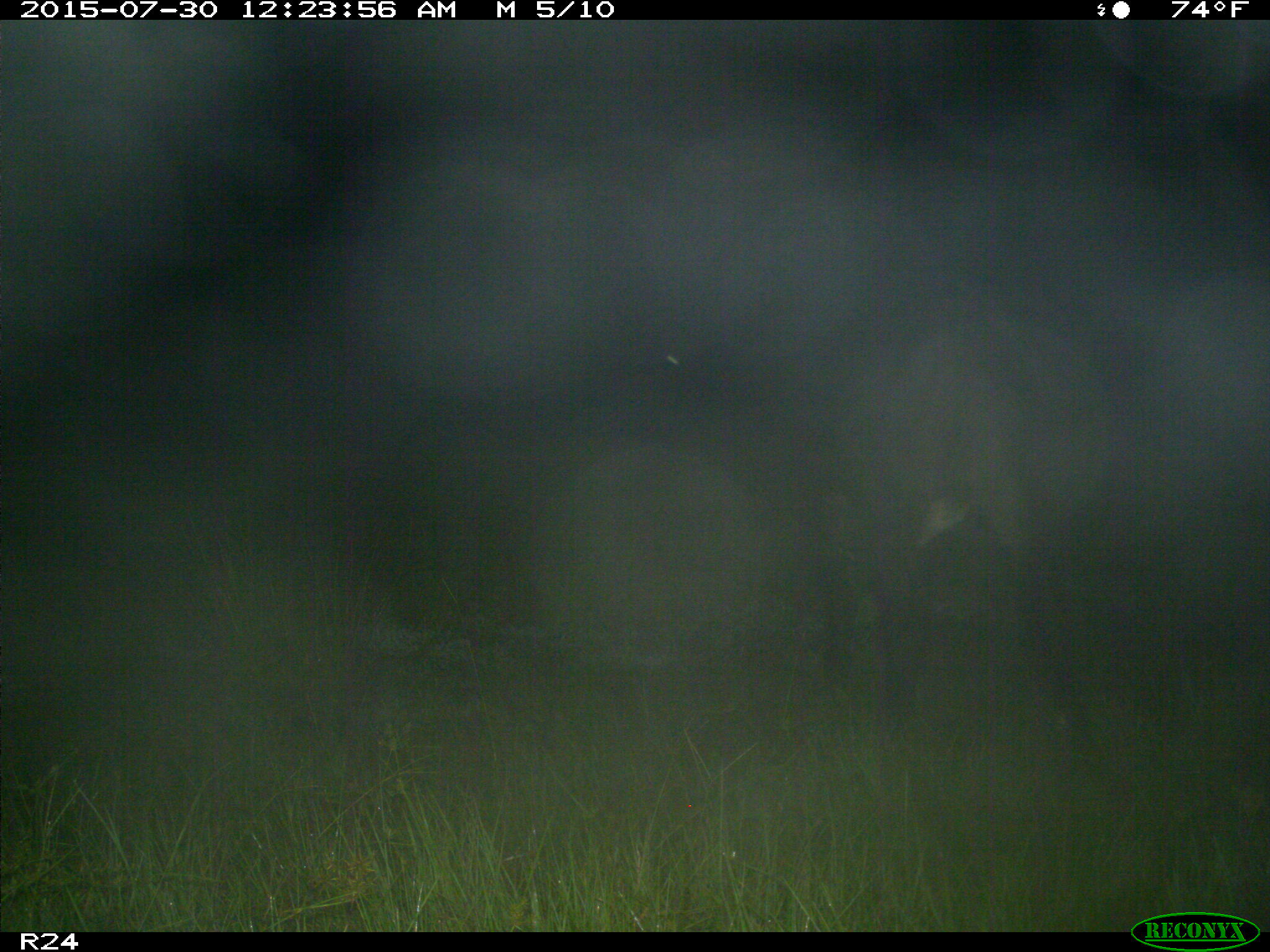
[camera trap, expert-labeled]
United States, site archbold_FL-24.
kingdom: Animalia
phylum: Chordata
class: Mammalia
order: Artiodactyla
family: Bovidae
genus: Bos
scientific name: Bos taurus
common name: domestic cow